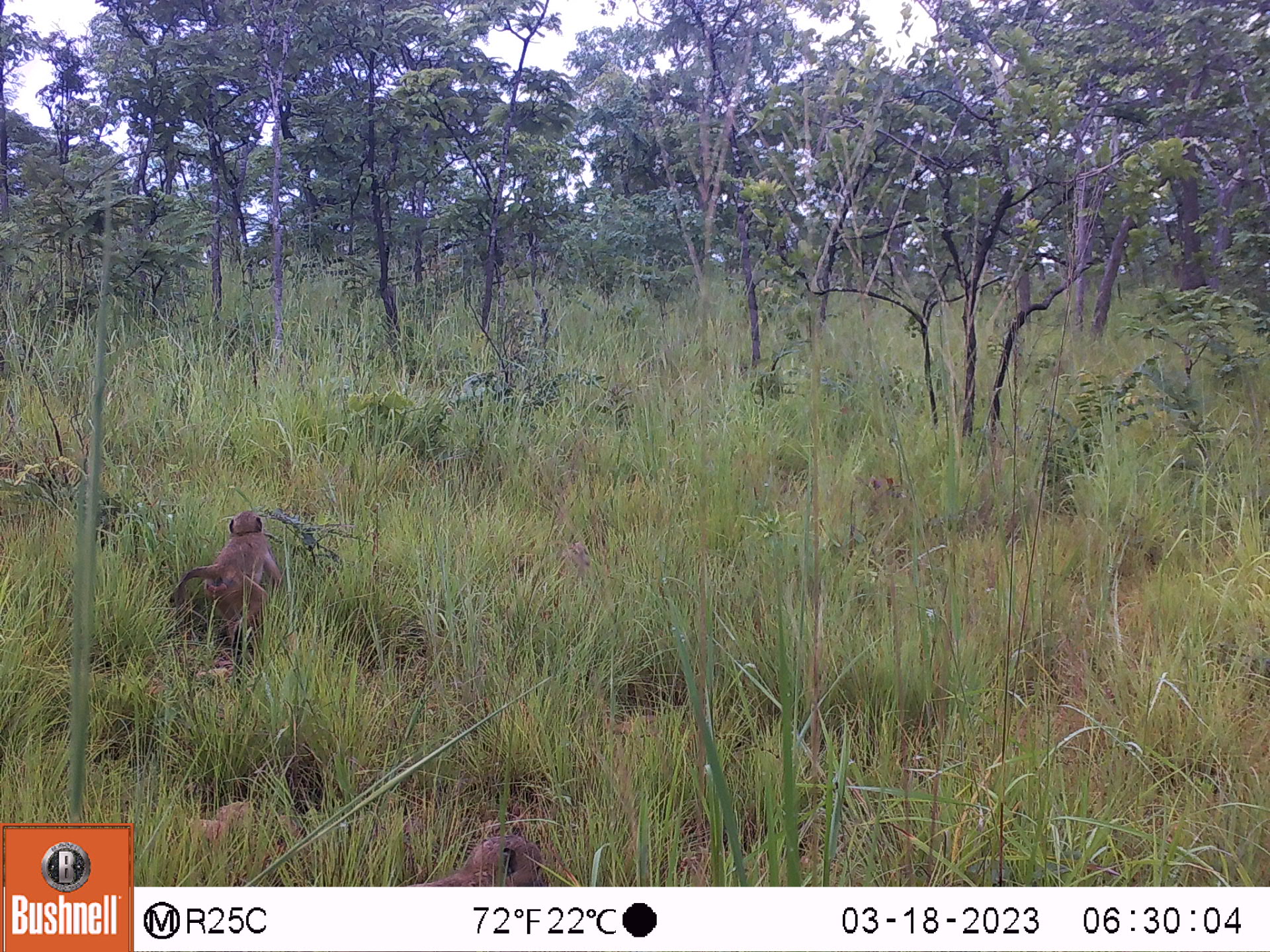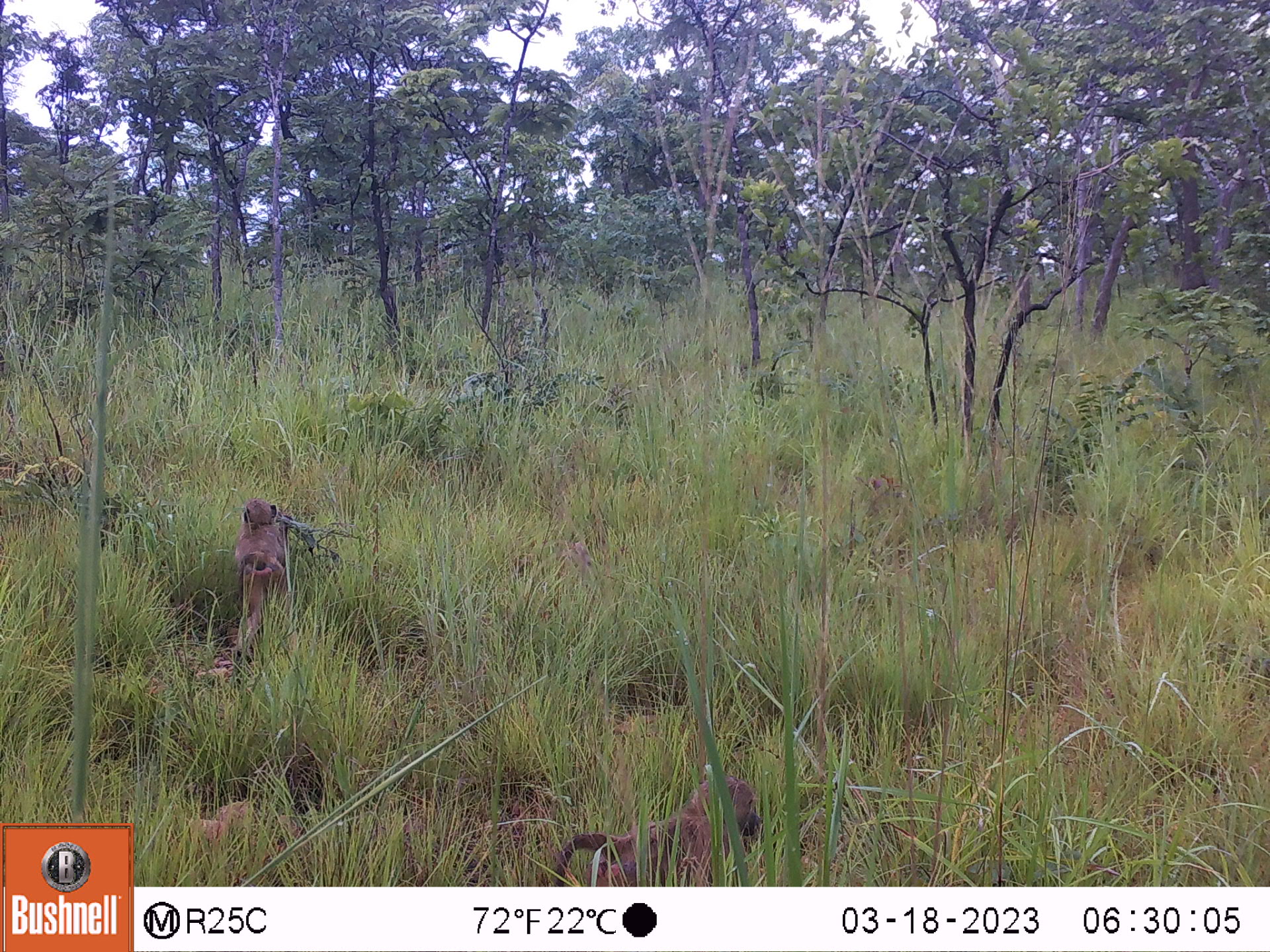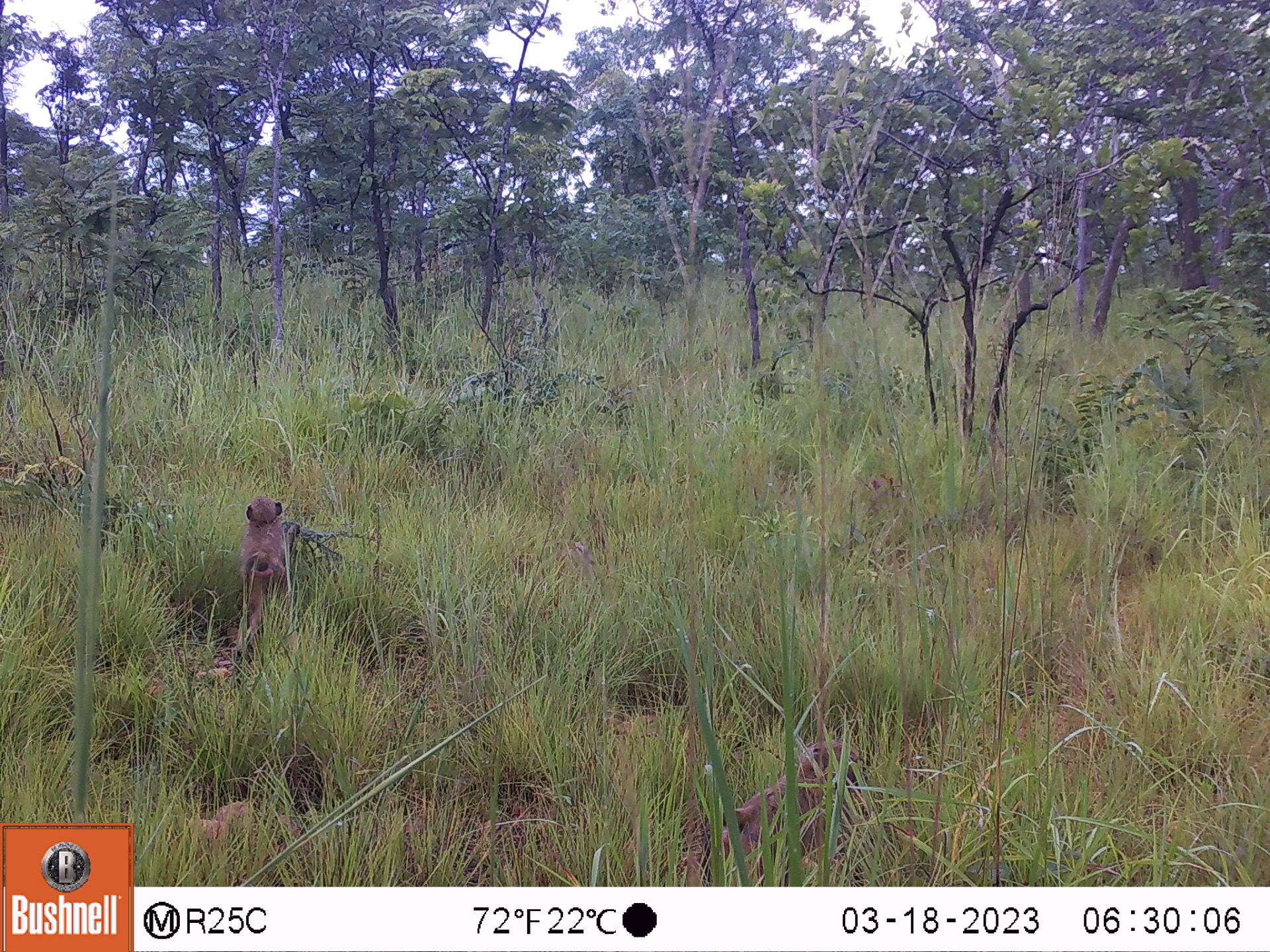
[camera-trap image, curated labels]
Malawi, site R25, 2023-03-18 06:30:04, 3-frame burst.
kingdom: Animalia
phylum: Chordata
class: Mammalia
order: Primates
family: Cercopithecidae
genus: Papio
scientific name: Papio cynocephalus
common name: yellow baboon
Yellow baboon (Papio cynocephalus), count 2.